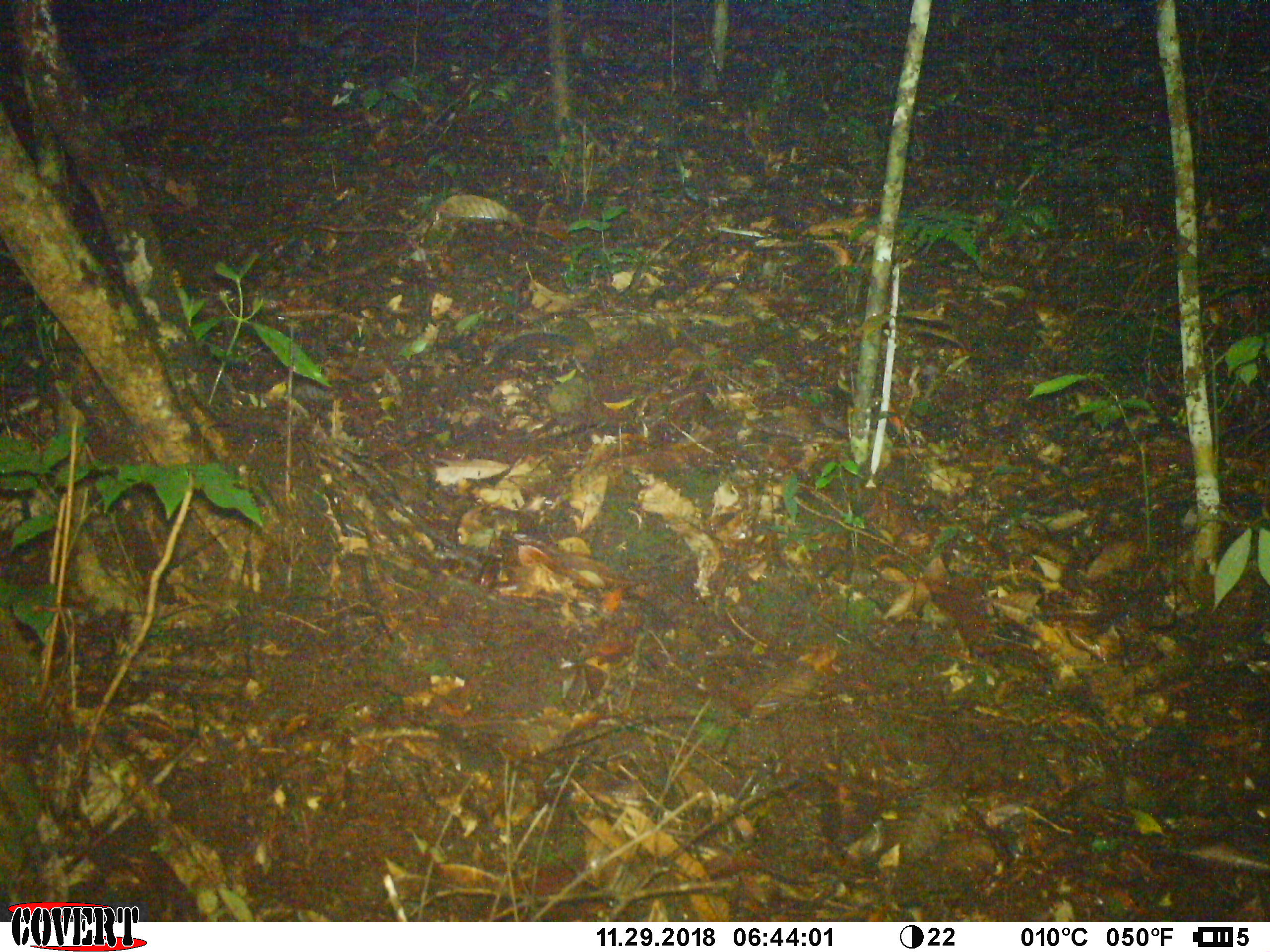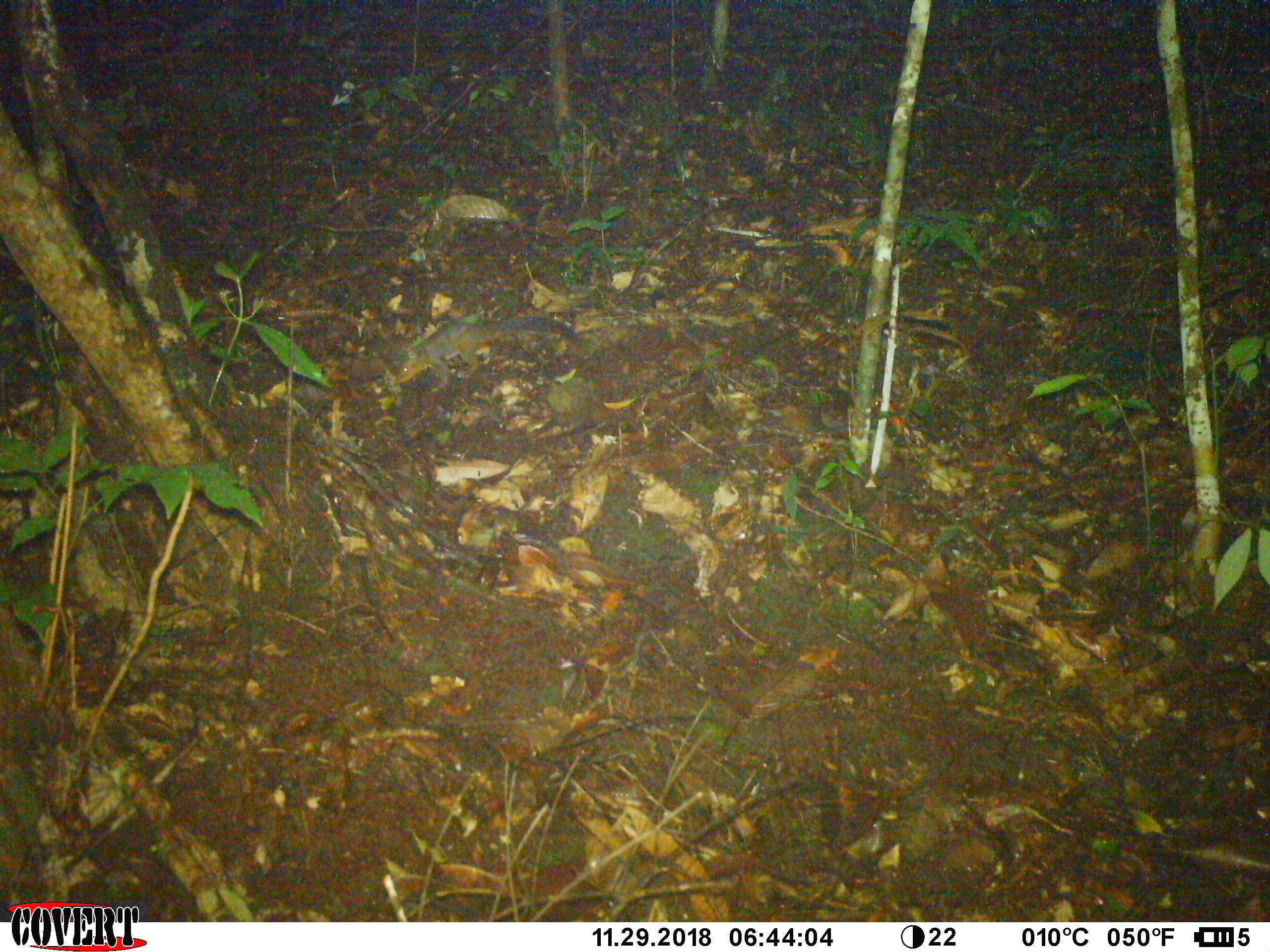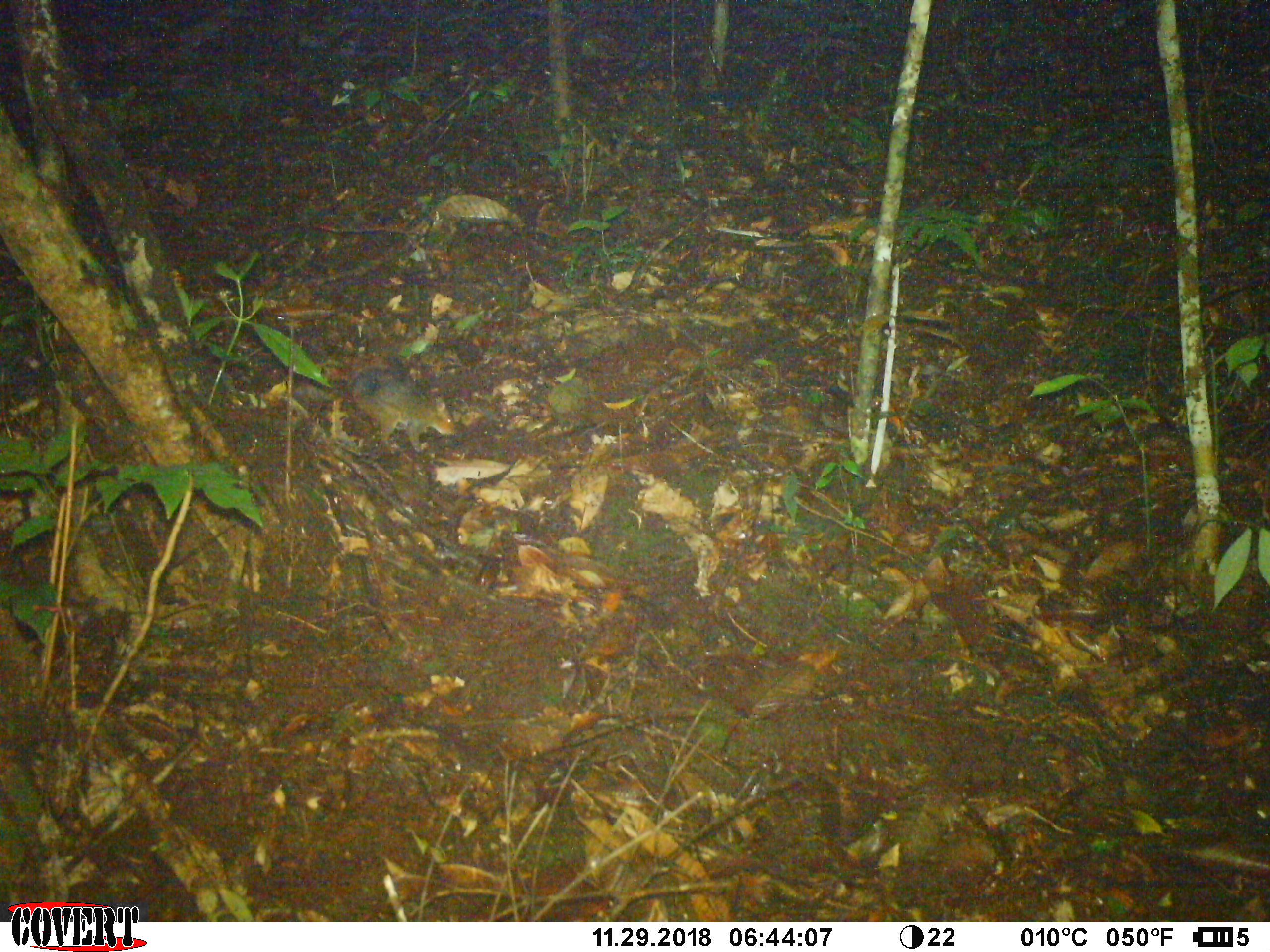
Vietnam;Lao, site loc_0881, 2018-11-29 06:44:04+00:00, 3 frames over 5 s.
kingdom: Animalia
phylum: Chordata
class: Mammalia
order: Rodentia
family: Sciuridae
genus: Dremomys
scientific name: Dremomys rufigenis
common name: red-cheeked squirrel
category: red cheeked squirrel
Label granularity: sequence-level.